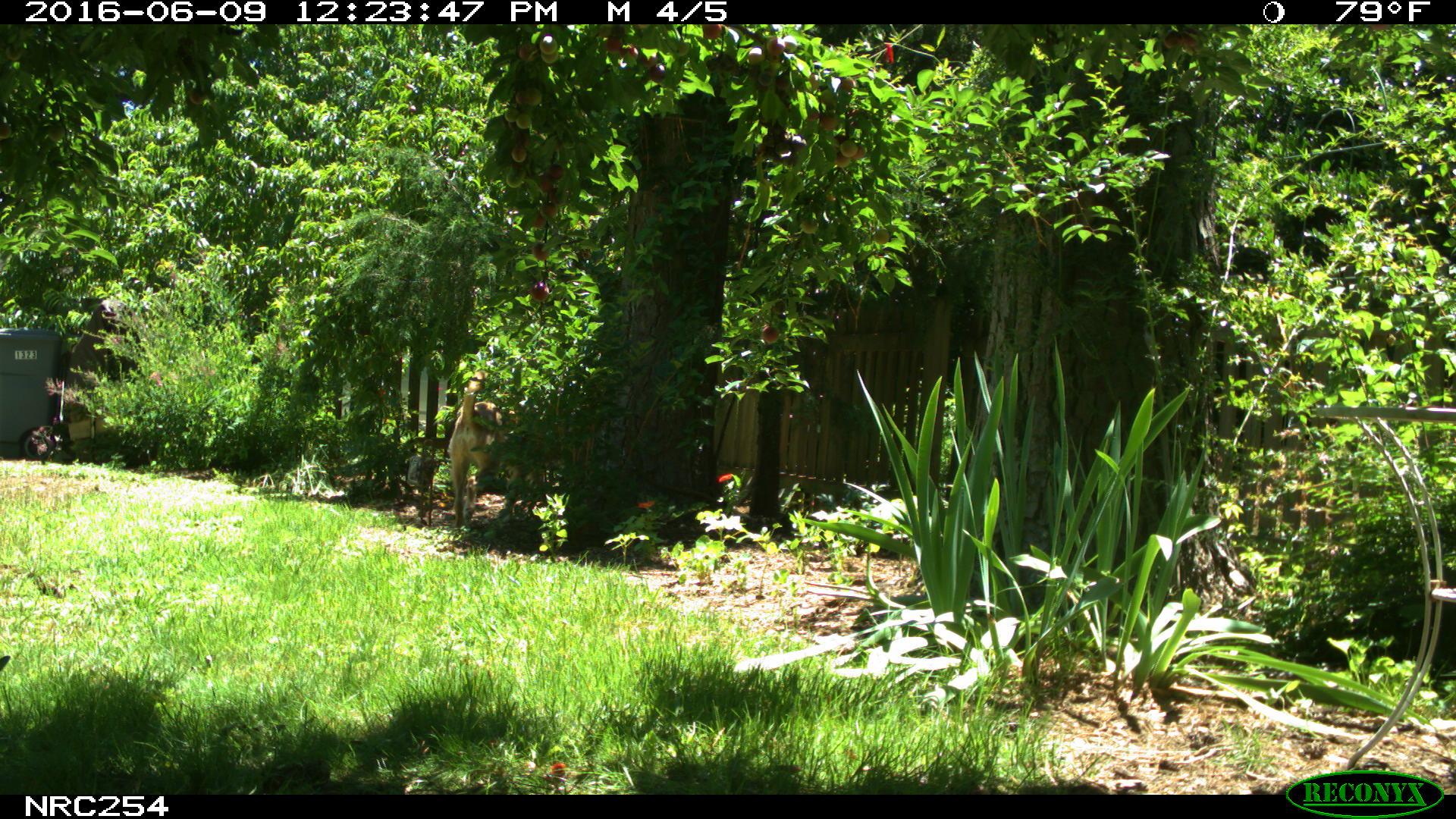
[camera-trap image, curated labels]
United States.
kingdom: Animalia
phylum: Chordata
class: Mammalia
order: Carnivora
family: Canidae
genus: Canis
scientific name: Canis familiaris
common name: domestic dog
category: Dog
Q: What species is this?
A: Dog (domestic dog) (Canis familiaris).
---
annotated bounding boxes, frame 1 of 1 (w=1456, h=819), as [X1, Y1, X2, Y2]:
Dog: [438, 379, 508, 539]